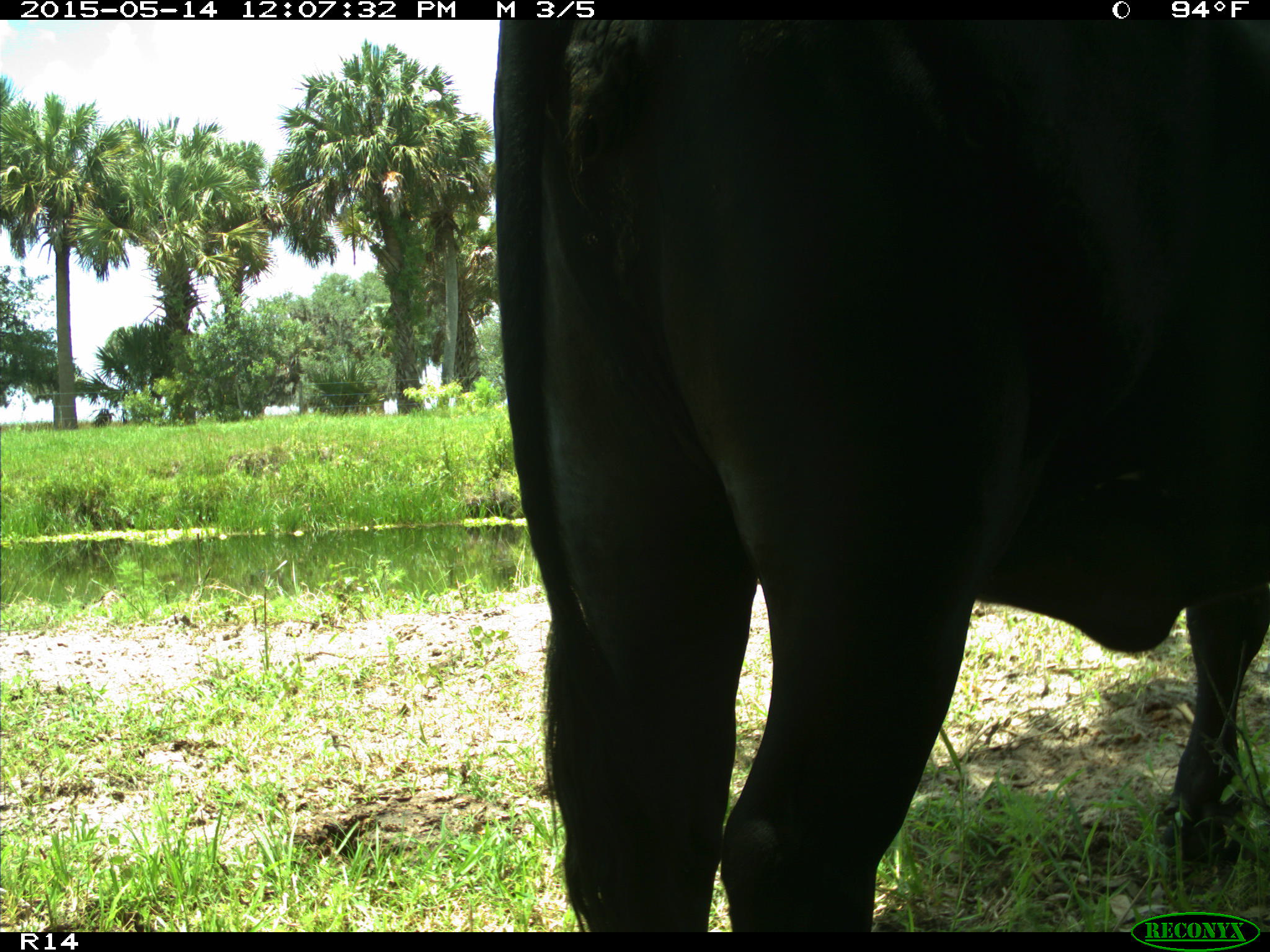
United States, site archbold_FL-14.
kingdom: Animalia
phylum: Chordata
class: Mammalia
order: Artiodactyla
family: Bovidae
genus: Bos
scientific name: Bos taurus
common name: domestic cow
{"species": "Bos taurus (domestic cow)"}